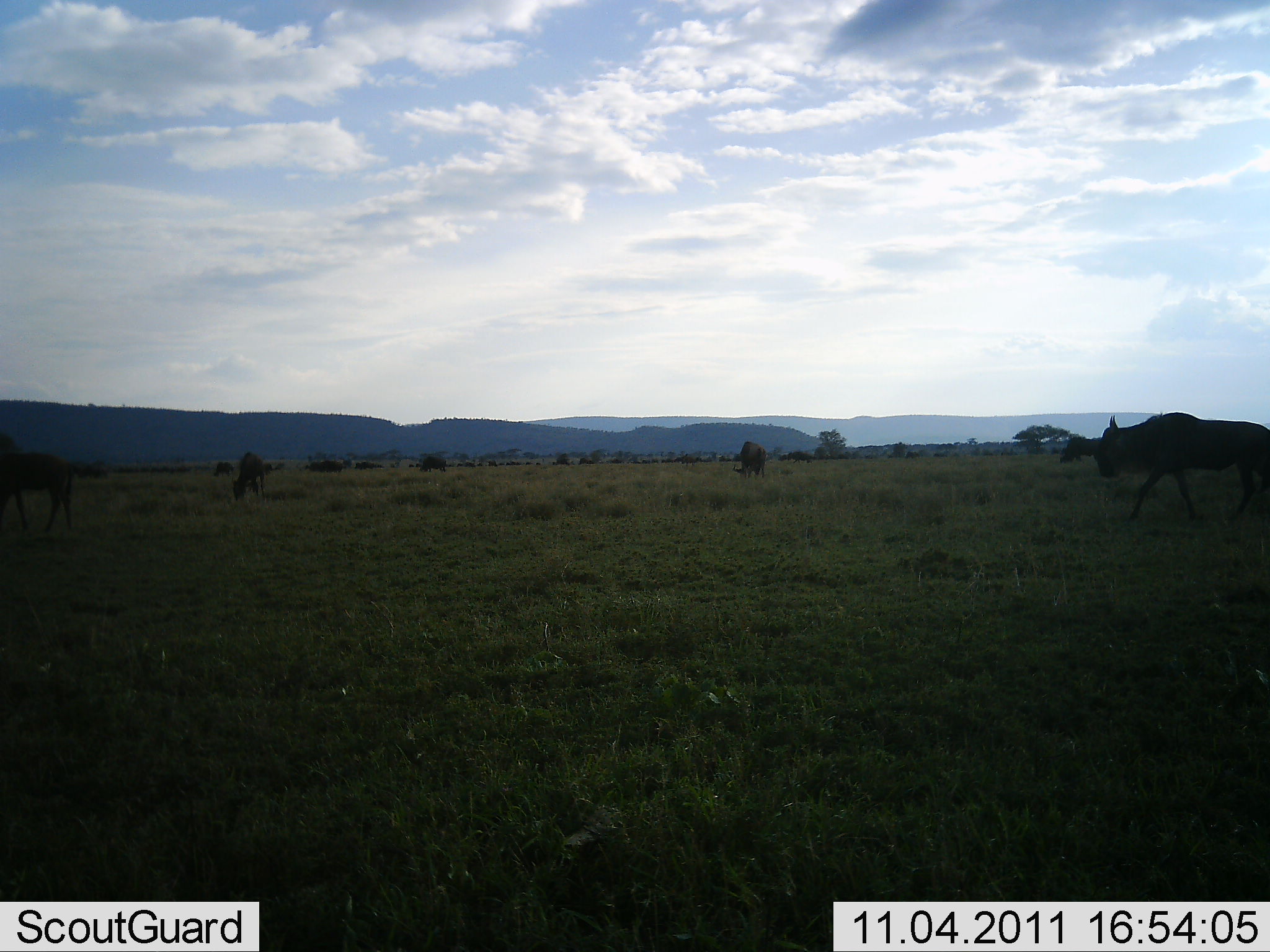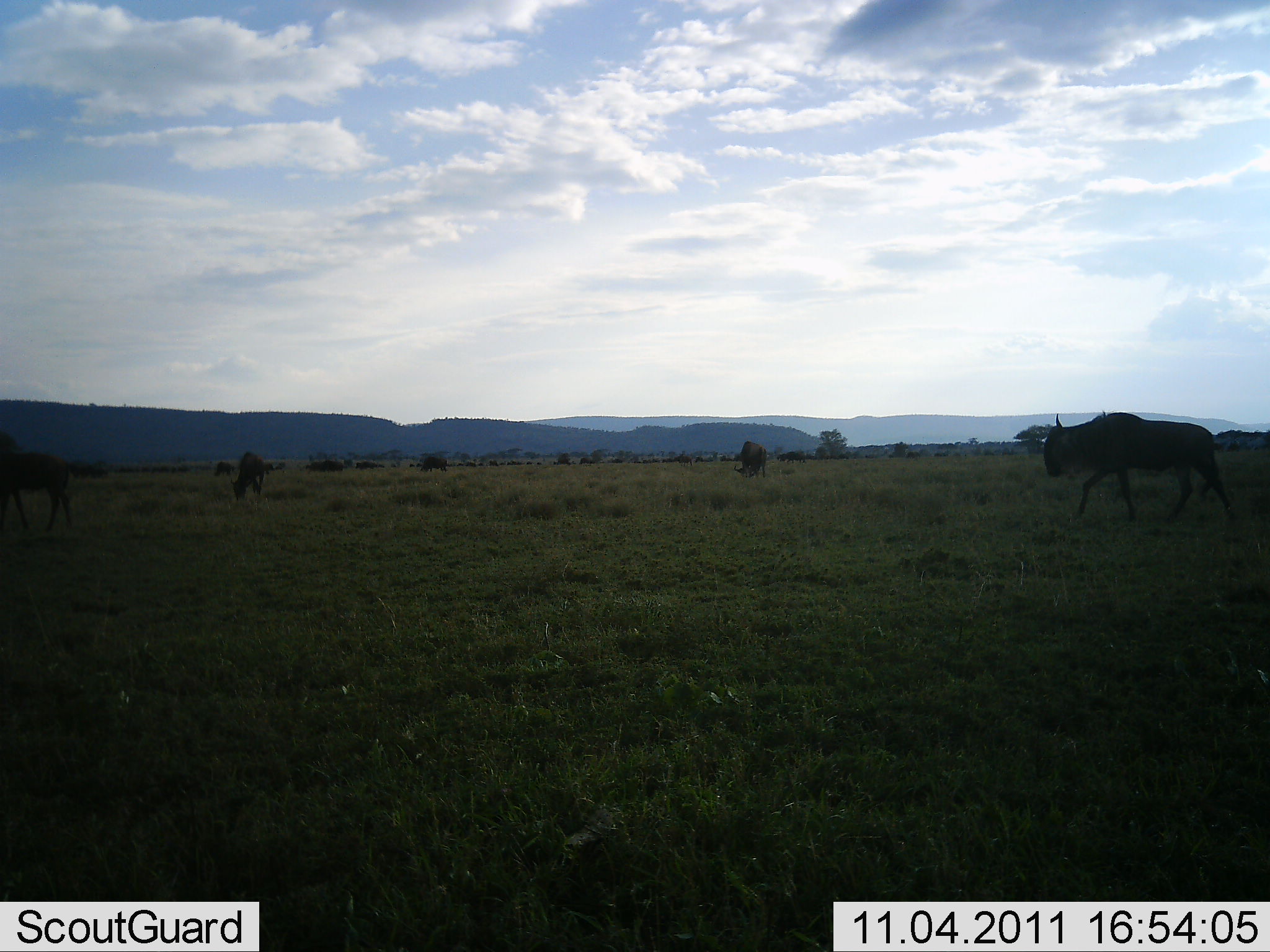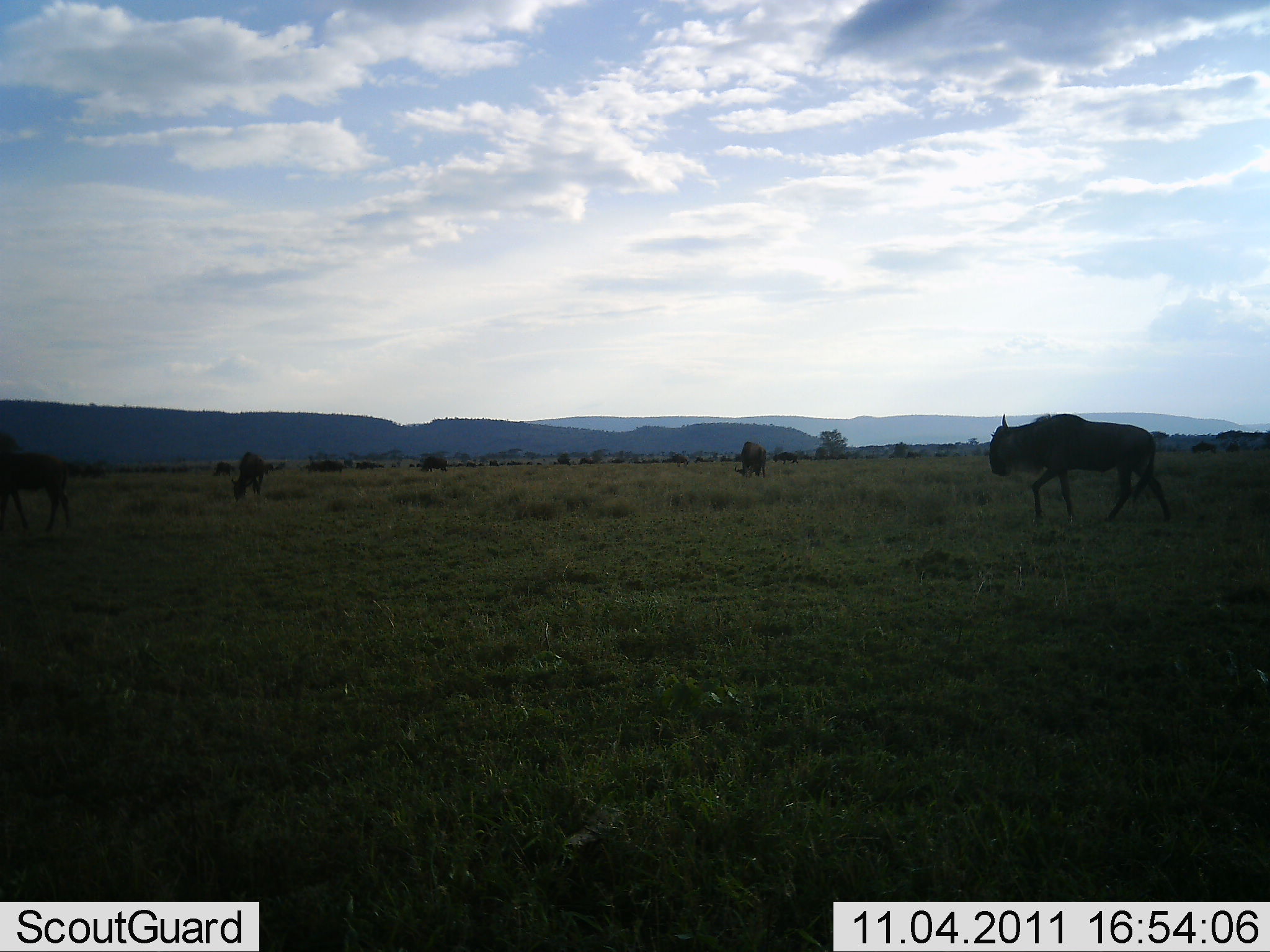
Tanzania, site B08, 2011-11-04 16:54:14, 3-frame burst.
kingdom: Animalia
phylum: Chordata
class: Mammalia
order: Artiodactyla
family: Bovidae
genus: Connochaetes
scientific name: Connochaetes taurinus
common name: blue wildebeest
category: wildebeest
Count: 6.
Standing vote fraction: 20%.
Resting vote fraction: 0%.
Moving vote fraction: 100%.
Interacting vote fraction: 0%.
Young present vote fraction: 0%.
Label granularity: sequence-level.